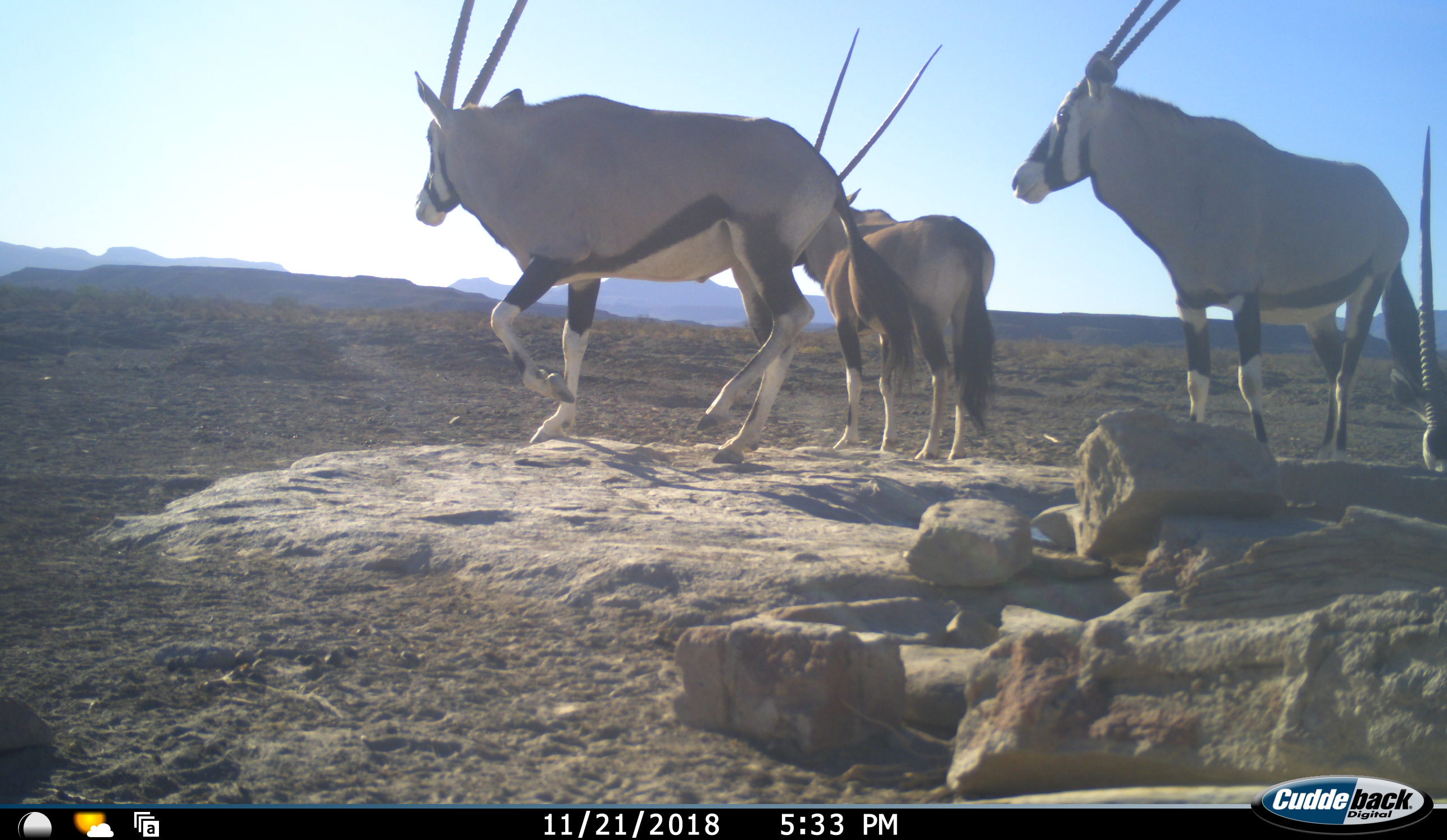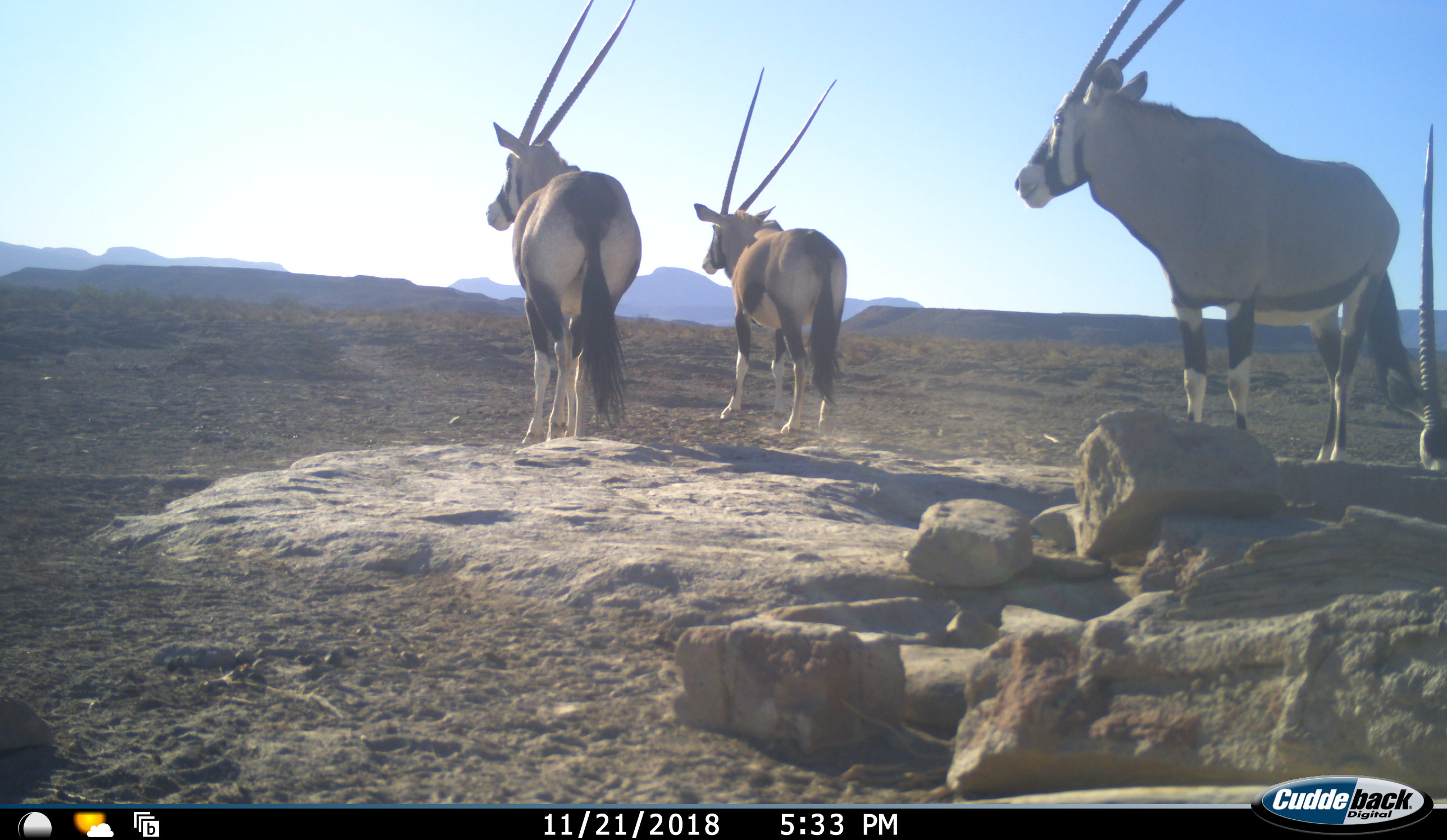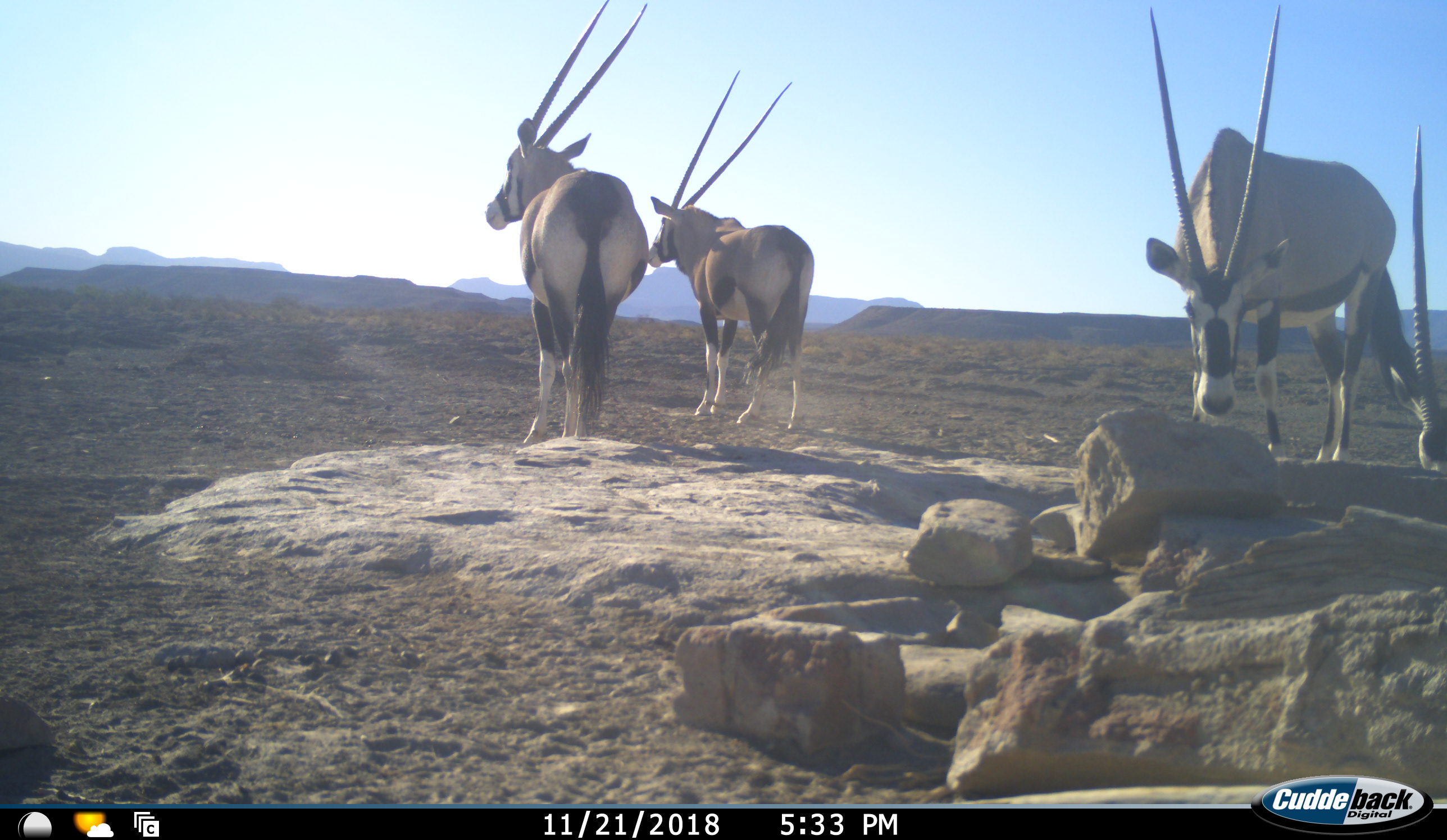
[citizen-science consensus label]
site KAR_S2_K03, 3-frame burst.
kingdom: Animalia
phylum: Chordata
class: Mammalia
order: Artiodactyla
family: Bovidae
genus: Oryx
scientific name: Oryx gazella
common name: gemsbok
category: oryx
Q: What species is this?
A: Oryx (gemsbok) (Oryx gazella).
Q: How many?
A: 4.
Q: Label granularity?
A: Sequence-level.